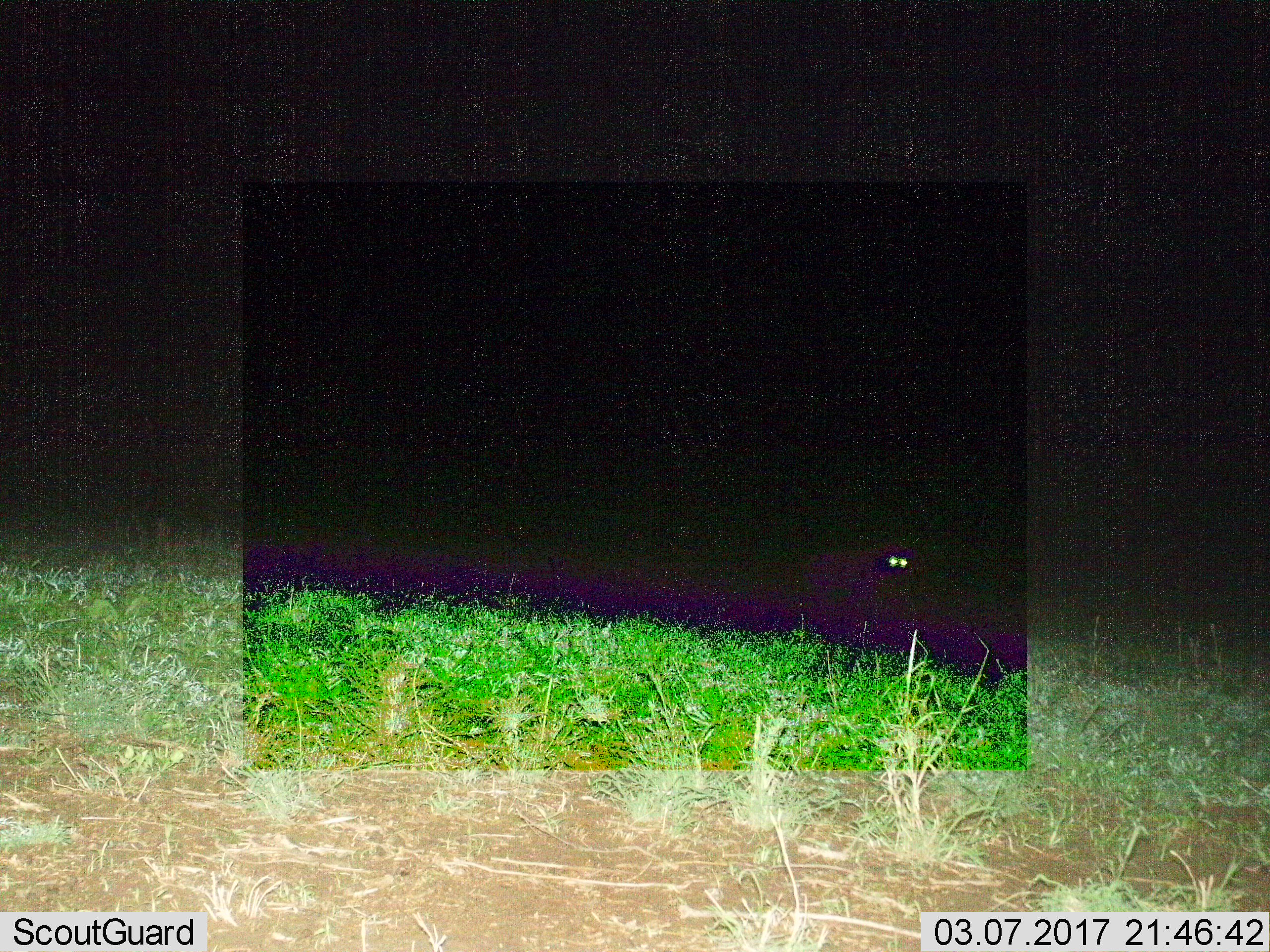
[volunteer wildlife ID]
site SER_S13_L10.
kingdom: Animalia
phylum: Chordata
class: Mammalia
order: Carnivora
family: Hyaenidae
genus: Crocuta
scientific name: Crocuta crocuta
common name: spotted hyena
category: hyenaspotted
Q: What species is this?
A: Hyenaspotted (spotted hyena) (Crocuta crocuta).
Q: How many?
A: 1.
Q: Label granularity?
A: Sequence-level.